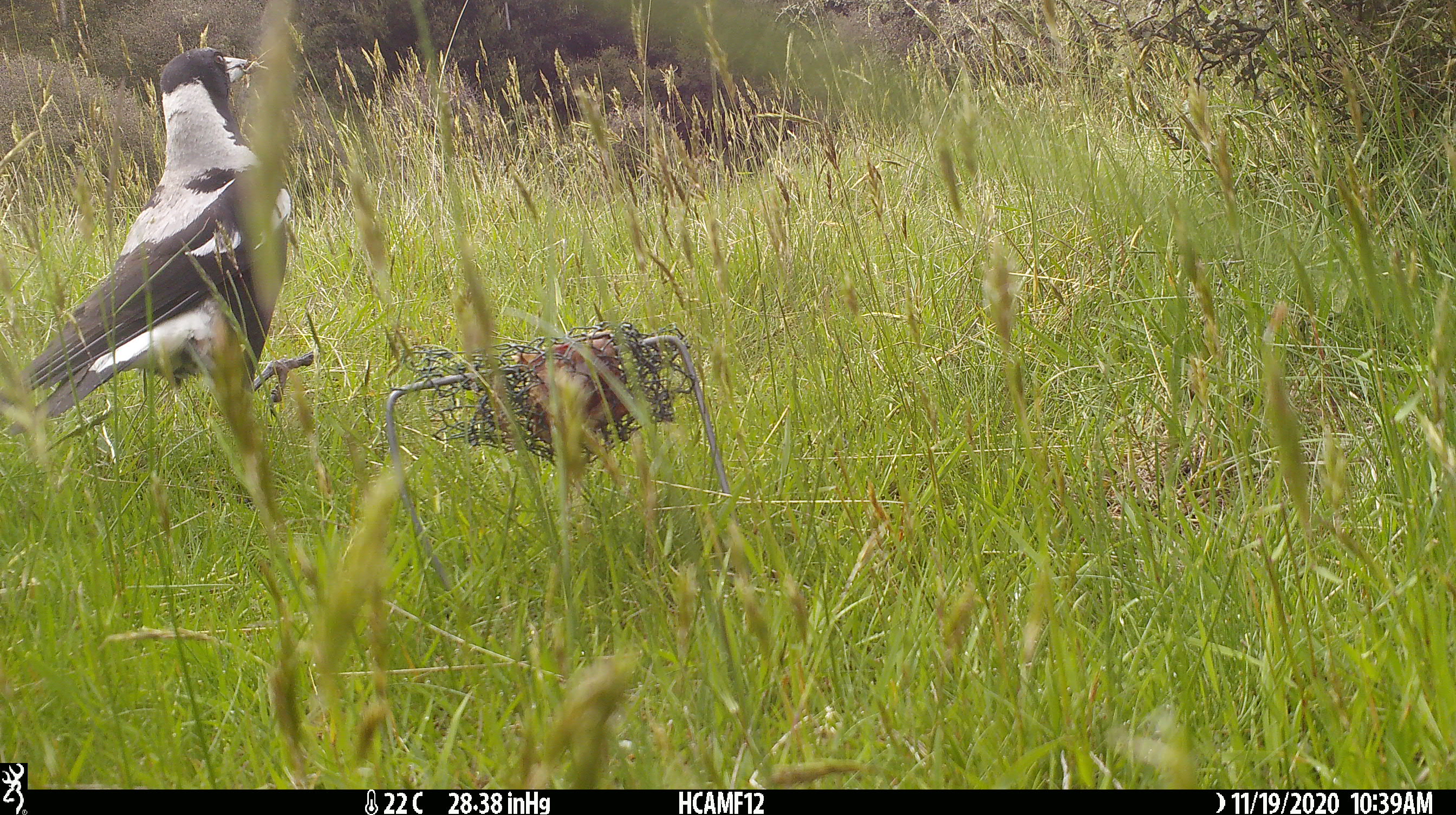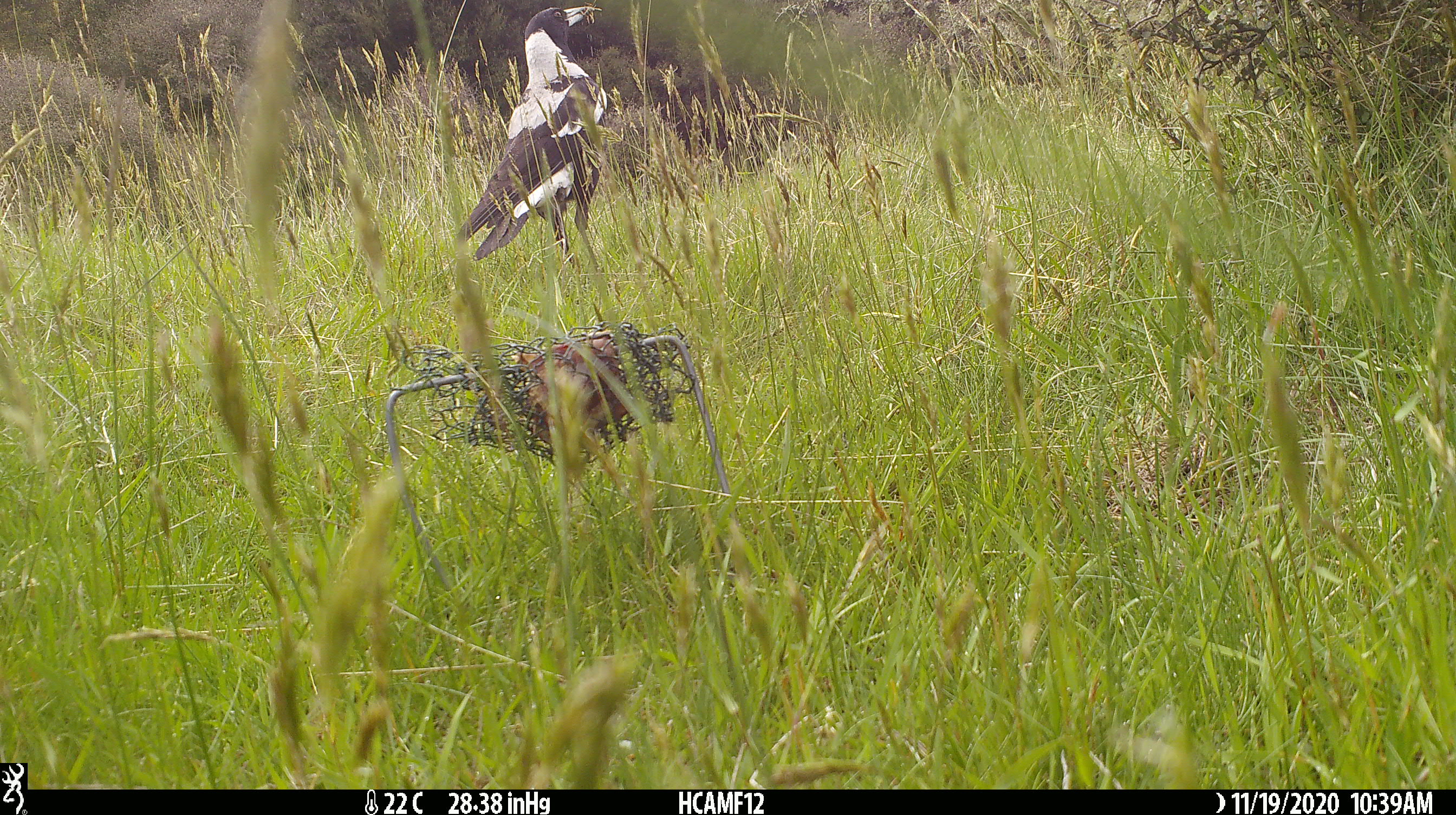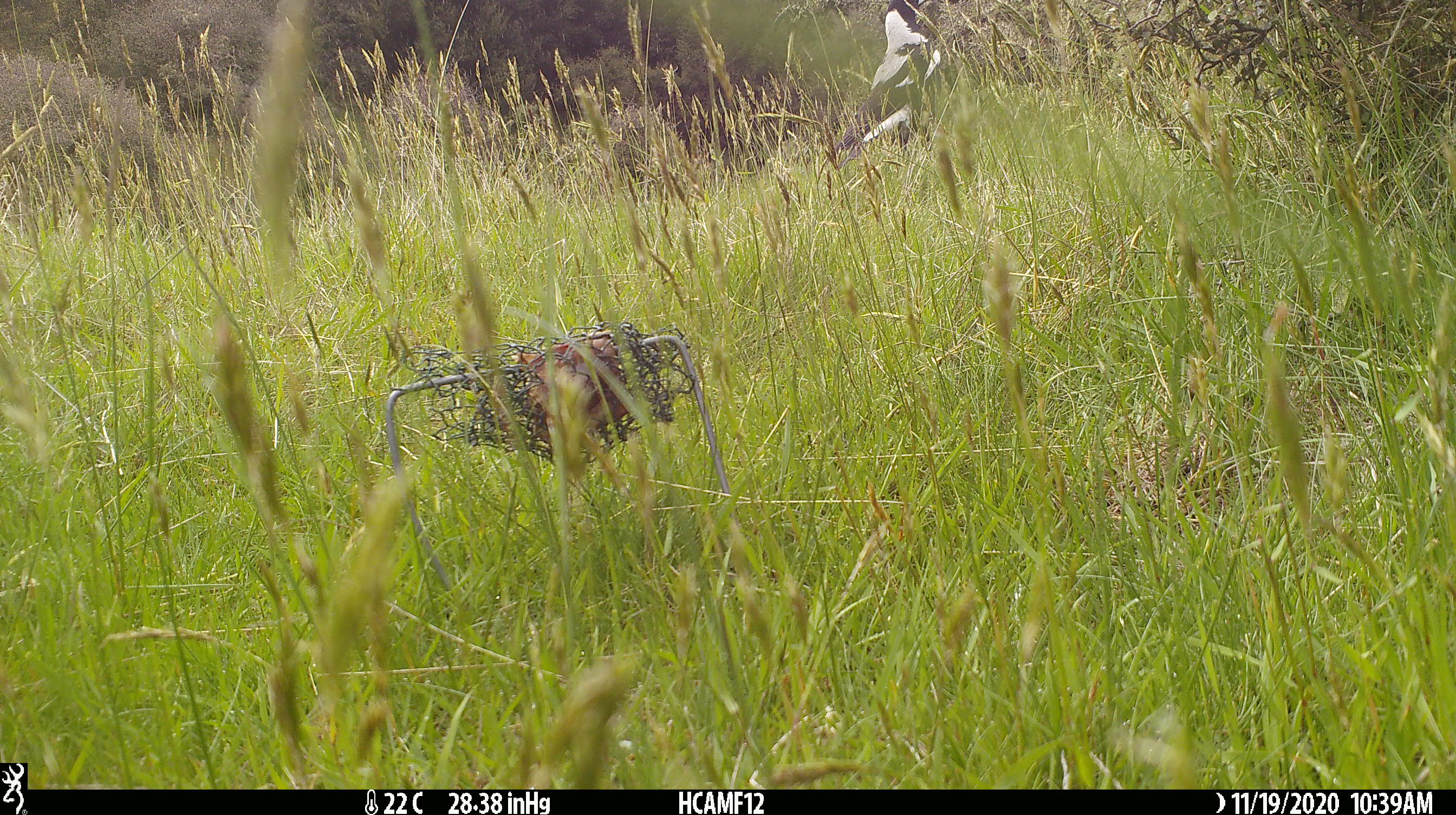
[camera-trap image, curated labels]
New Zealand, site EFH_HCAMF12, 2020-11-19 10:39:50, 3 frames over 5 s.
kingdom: Animalia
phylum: Chordata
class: Aves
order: Passeriformes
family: Artamidae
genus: Gymnorhina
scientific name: Gymnorhina tibicen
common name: australian magpie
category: magpie